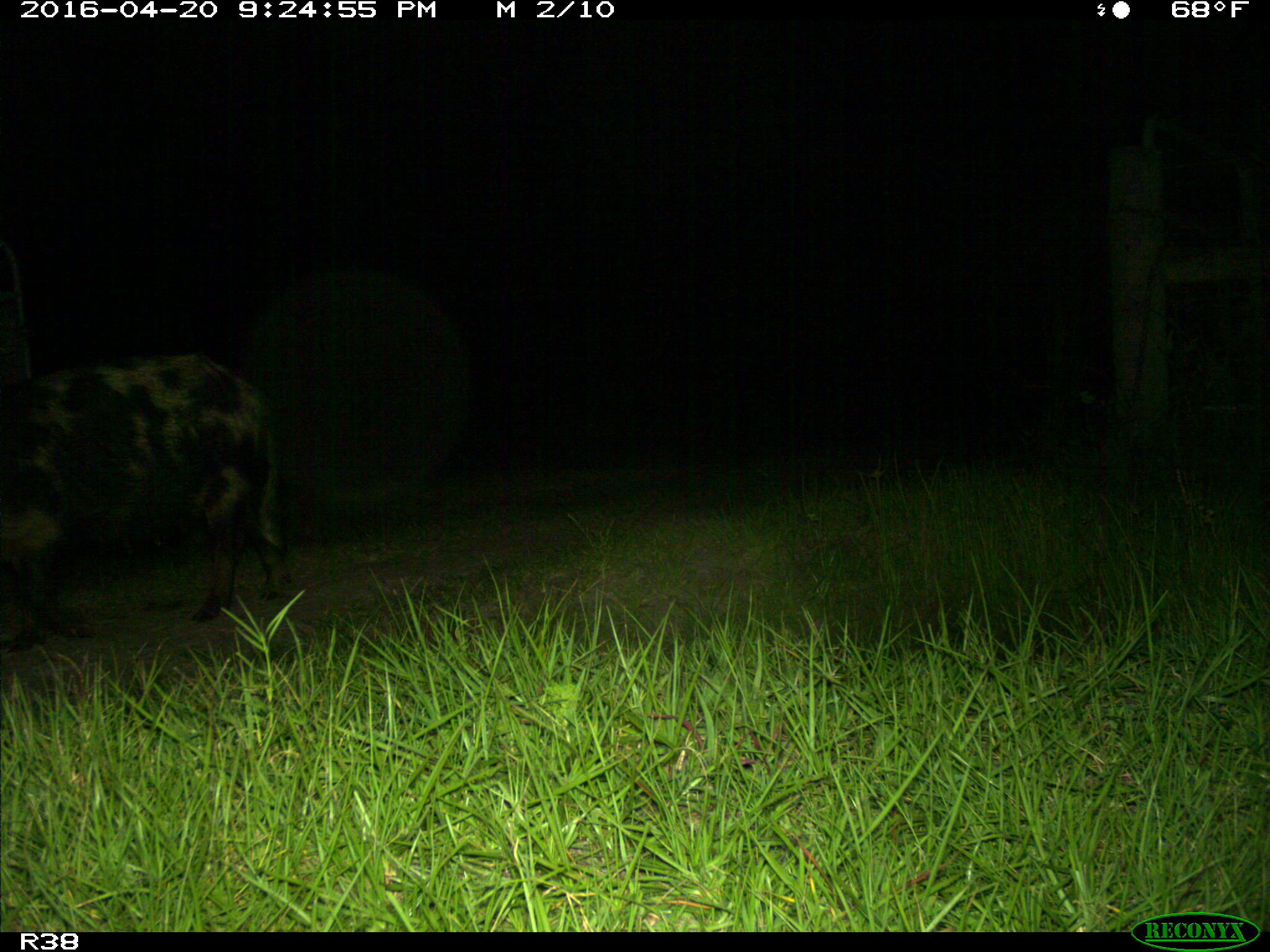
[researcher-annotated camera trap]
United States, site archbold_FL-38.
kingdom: Animalia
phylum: Chordata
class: Mammalia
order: Artiodactyla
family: Suidae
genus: Sus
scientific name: Sus scrofa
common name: wild boar